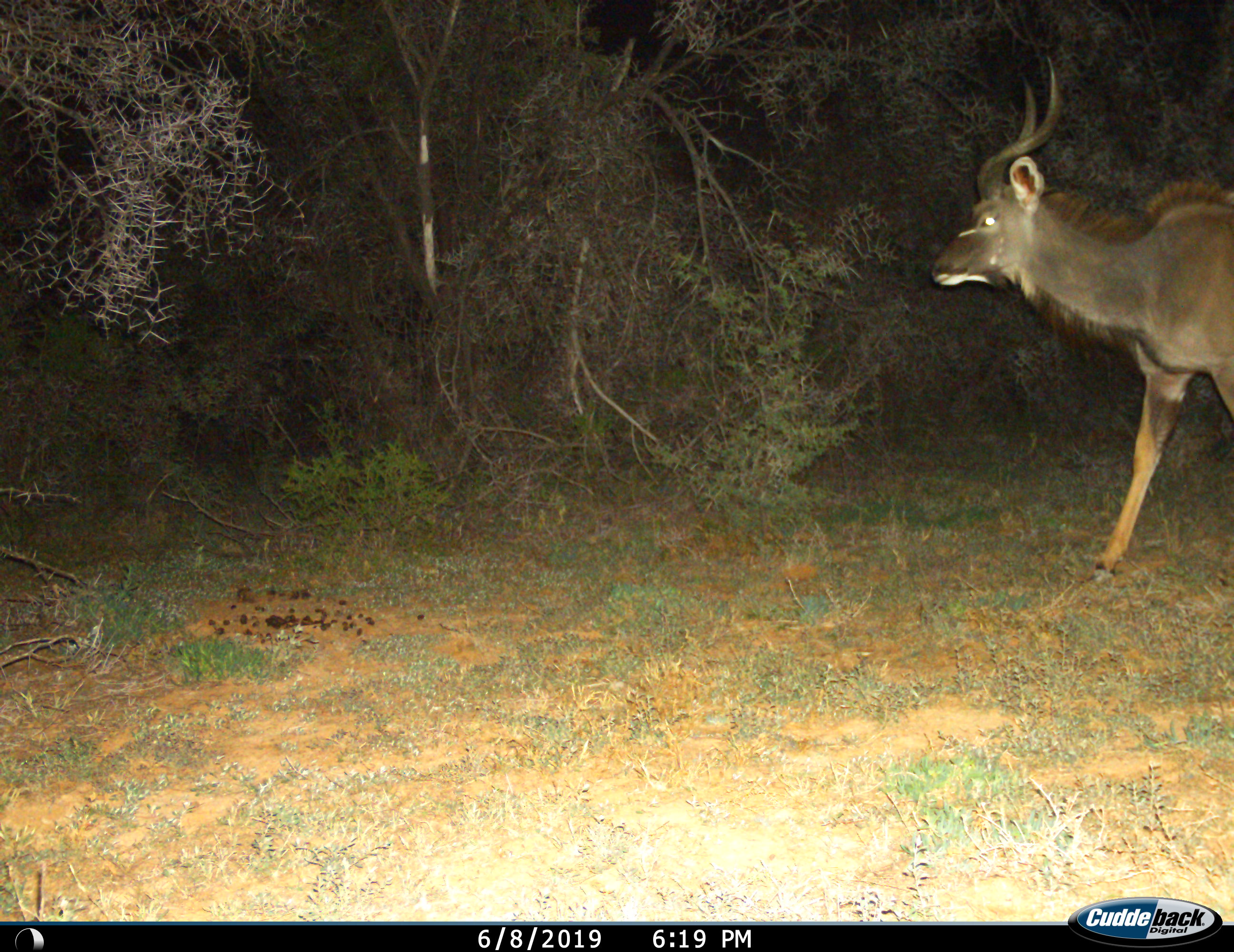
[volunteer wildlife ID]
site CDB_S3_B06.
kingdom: Animalia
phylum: Chordata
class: Mammalia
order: Artiodactyla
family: Bovidae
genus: Tragelaphus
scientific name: Tragelaphus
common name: kudu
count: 1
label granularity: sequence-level